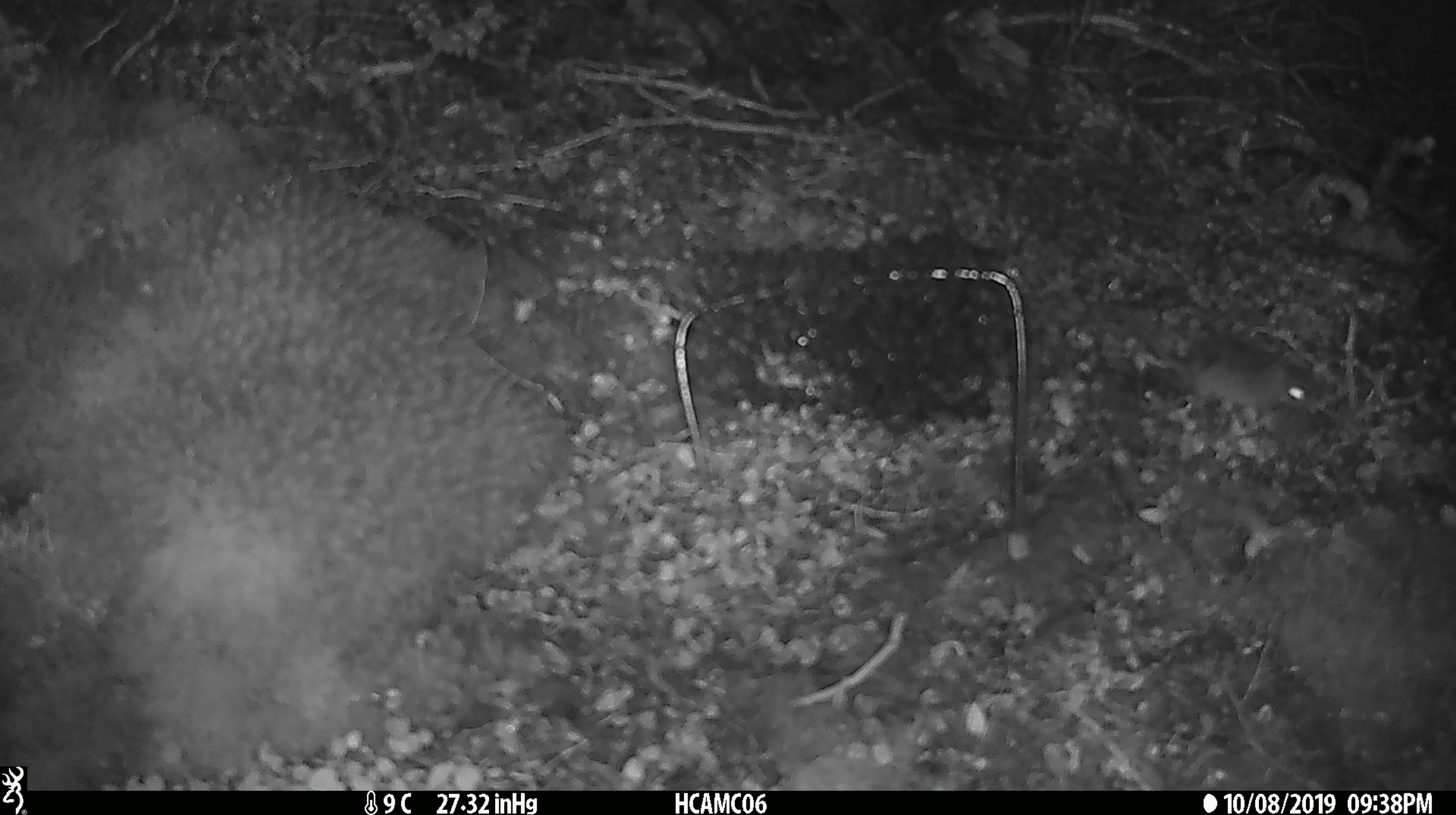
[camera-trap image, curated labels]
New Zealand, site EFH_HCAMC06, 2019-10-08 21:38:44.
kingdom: Animalia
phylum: Chordata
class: Mammalia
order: Rodentia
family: Muridae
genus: Mus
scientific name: Mus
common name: mouse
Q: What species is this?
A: Mouse (Mus).